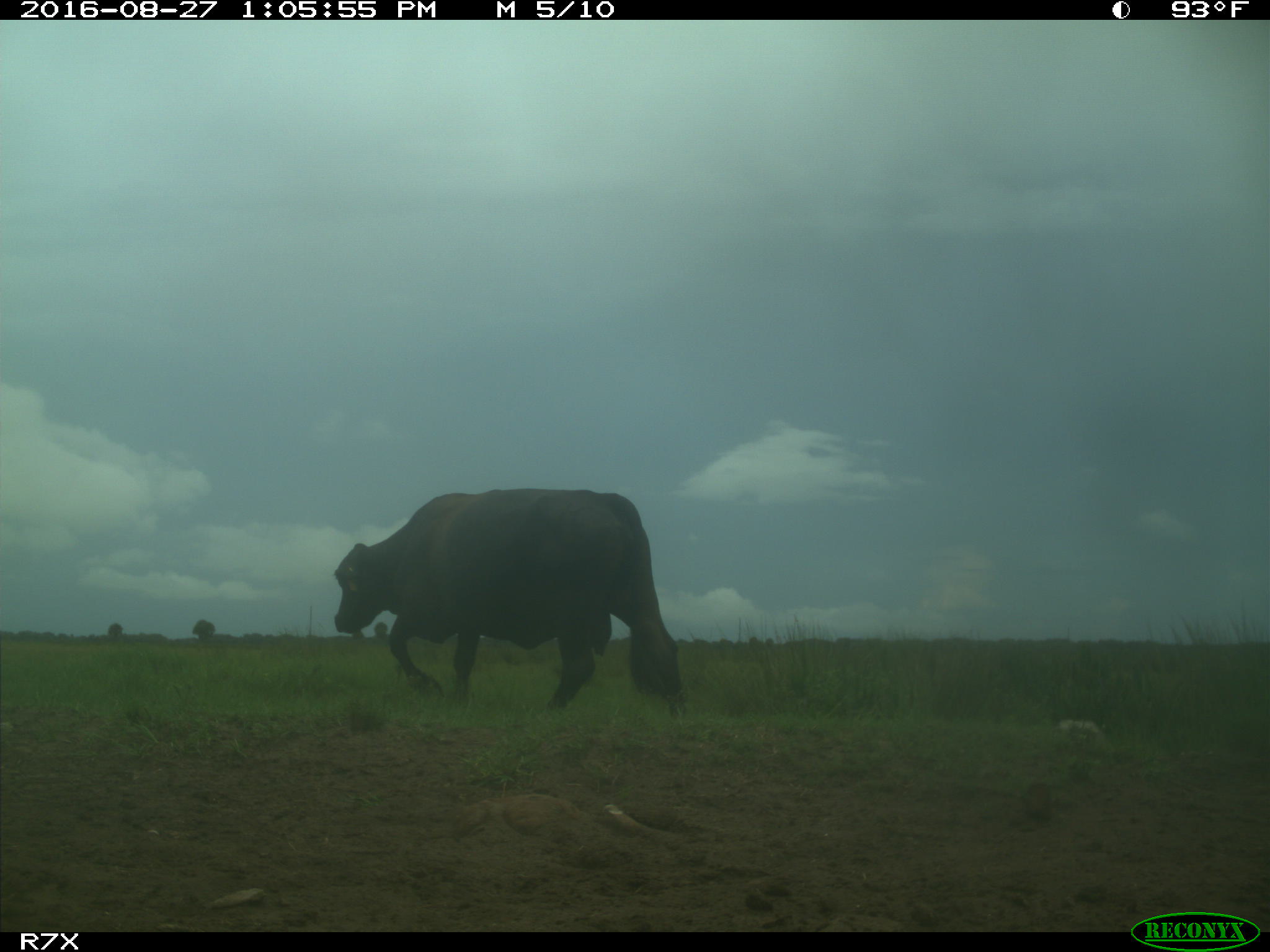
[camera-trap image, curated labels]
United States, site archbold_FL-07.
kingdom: Animalia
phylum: Chordata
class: Mammalia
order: Artiodactyla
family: Bovidae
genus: Bos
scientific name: Bos taurus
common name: domestic cow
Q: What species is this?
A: Bos taurus (domestic cow).